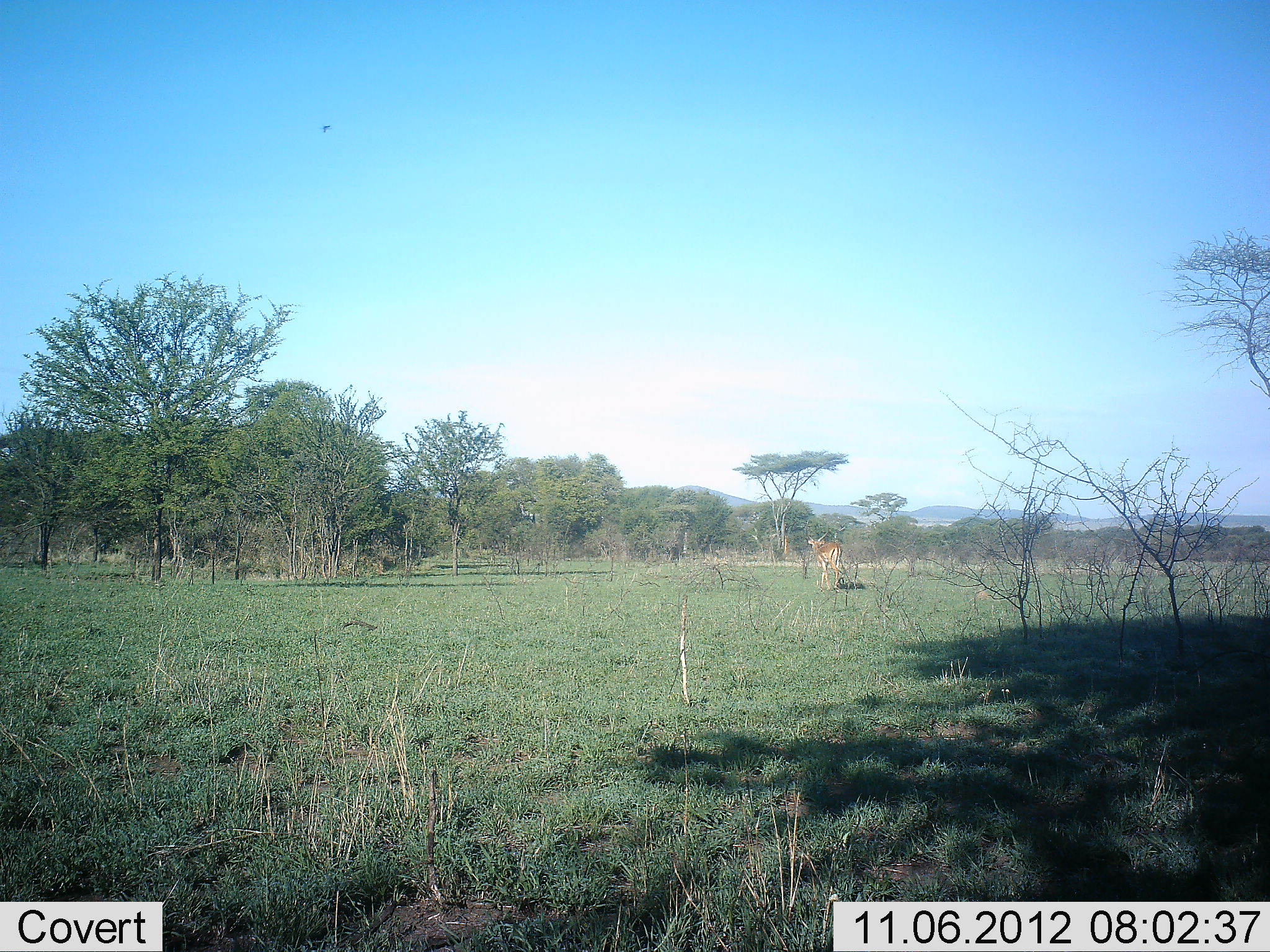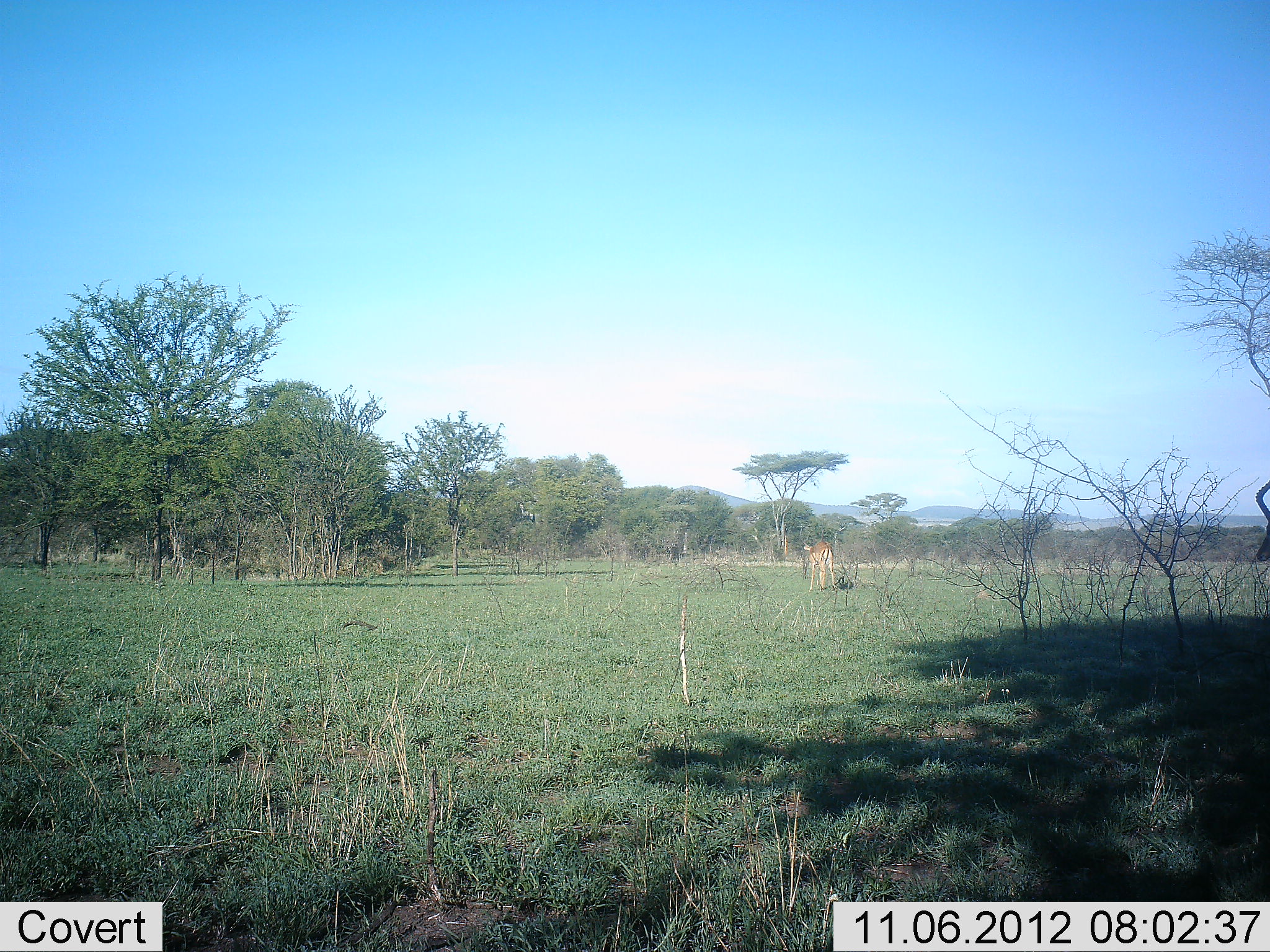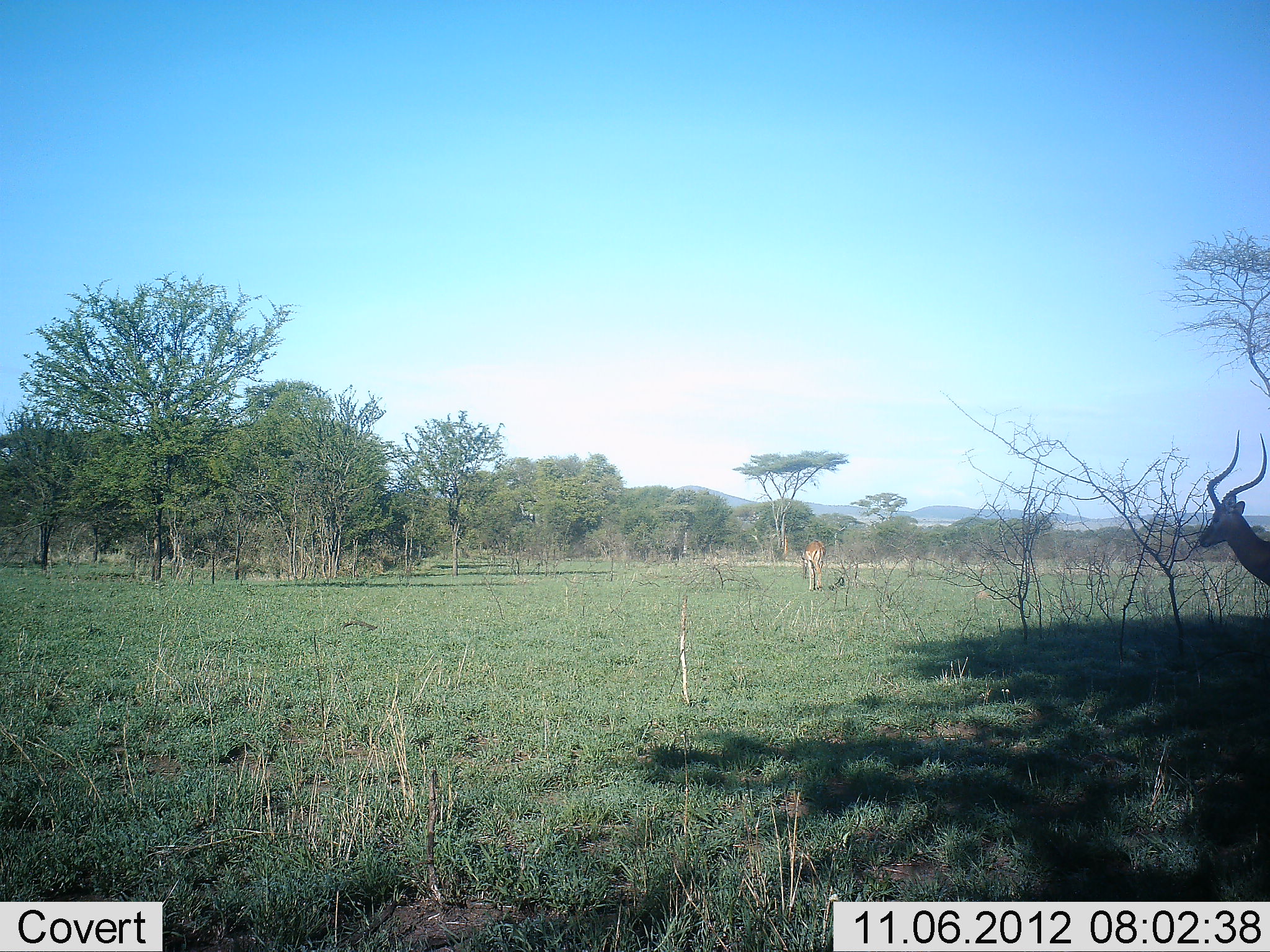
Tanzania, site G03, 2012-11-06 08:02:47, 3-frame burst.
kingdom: Animalia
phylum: Chordata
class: Mammalia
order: Artiodactyla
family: Bovidae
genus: Aepyceros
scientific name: Aepyceros melampus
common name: impala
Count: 2.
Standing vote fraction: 10%.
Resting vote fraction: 0%.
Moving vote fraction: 90%.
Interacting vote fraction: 0%.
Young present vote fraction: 0%.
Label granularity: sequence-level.